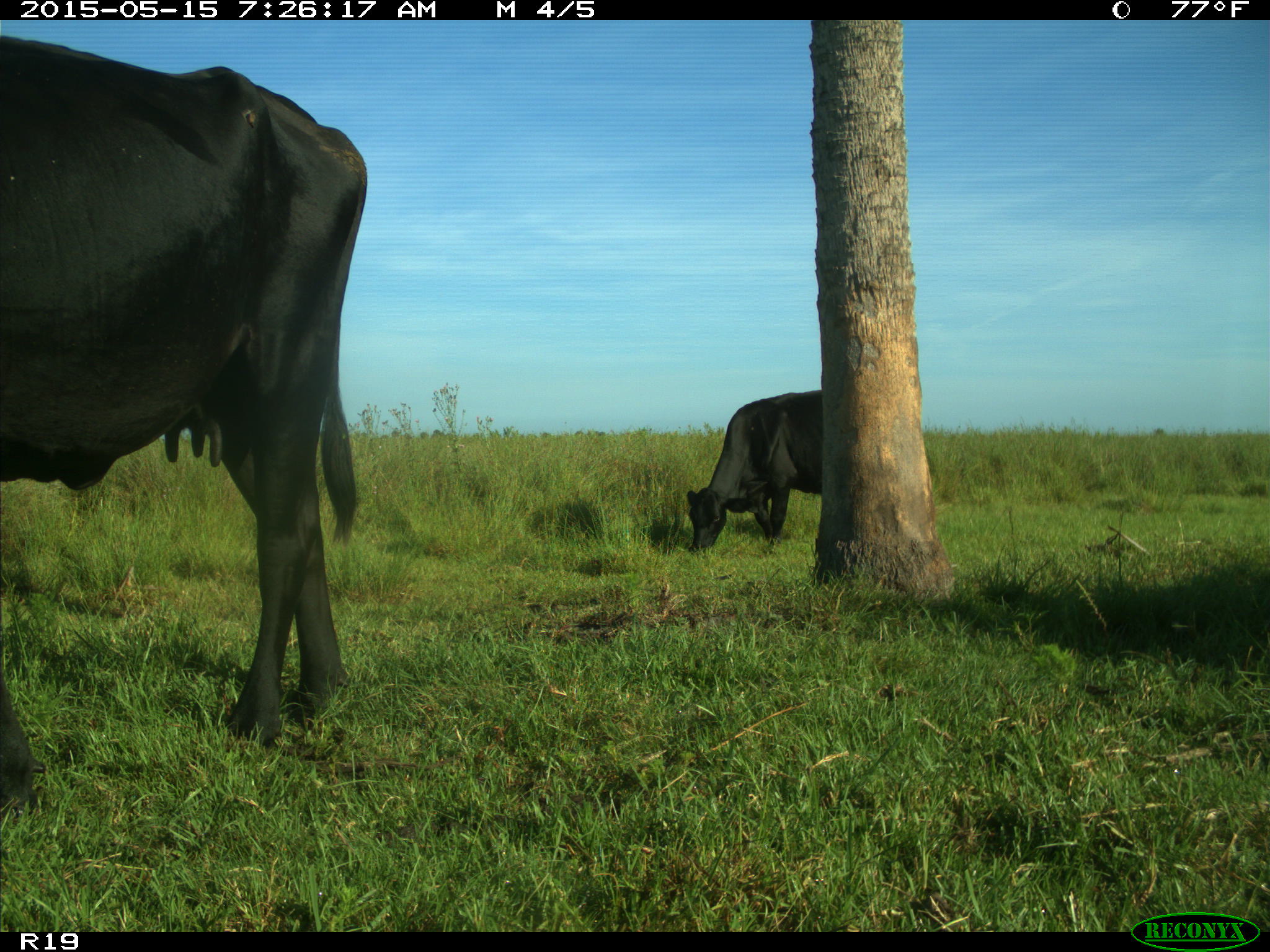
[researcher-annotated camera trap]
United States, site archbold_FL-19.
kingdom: Animalia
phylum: Chordata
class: Mammalia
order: Artiodactyla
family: Bovidae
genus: Bos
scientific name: Bos taurus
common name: domestic cow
Bos taurus (domestic cow).